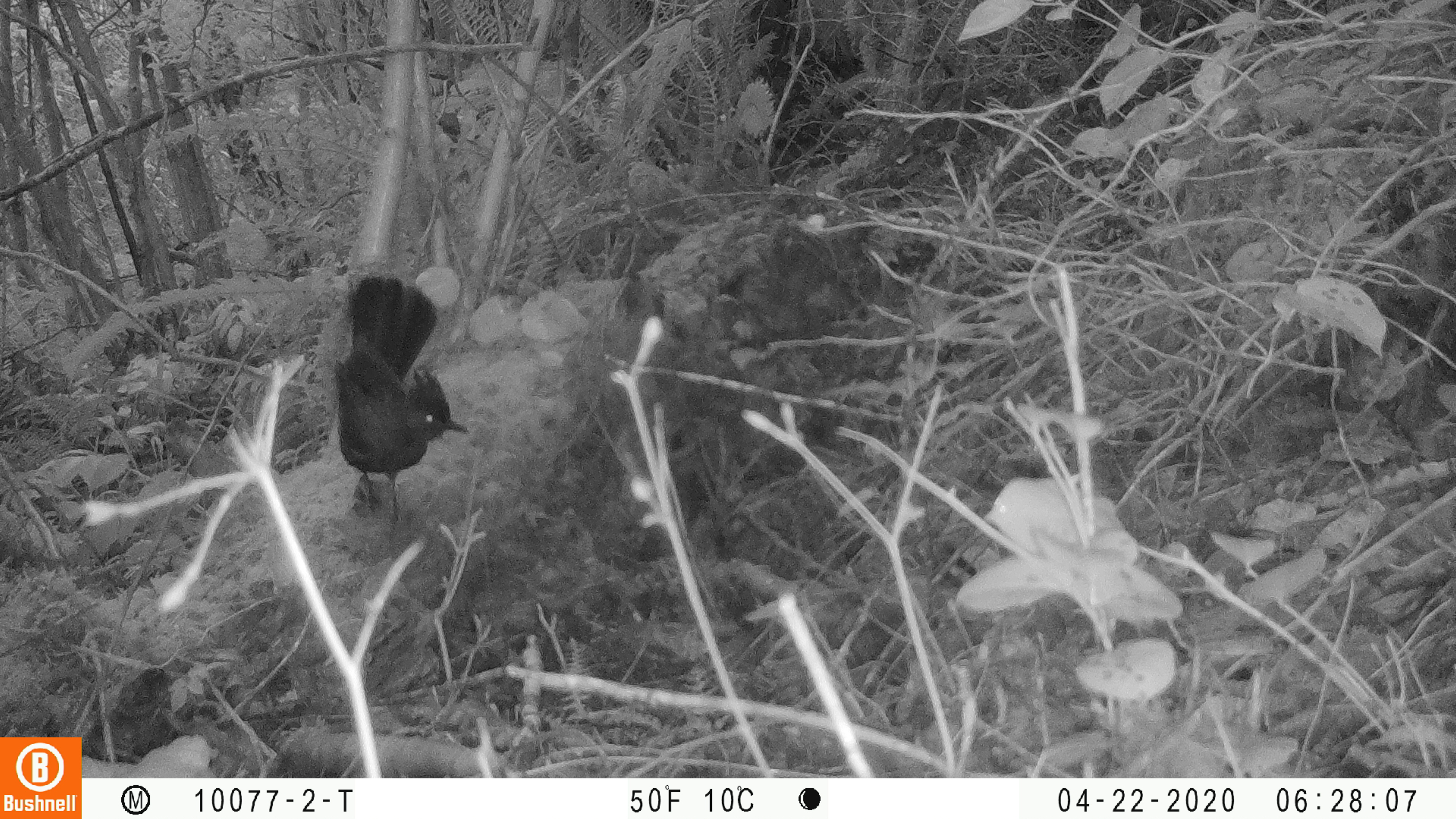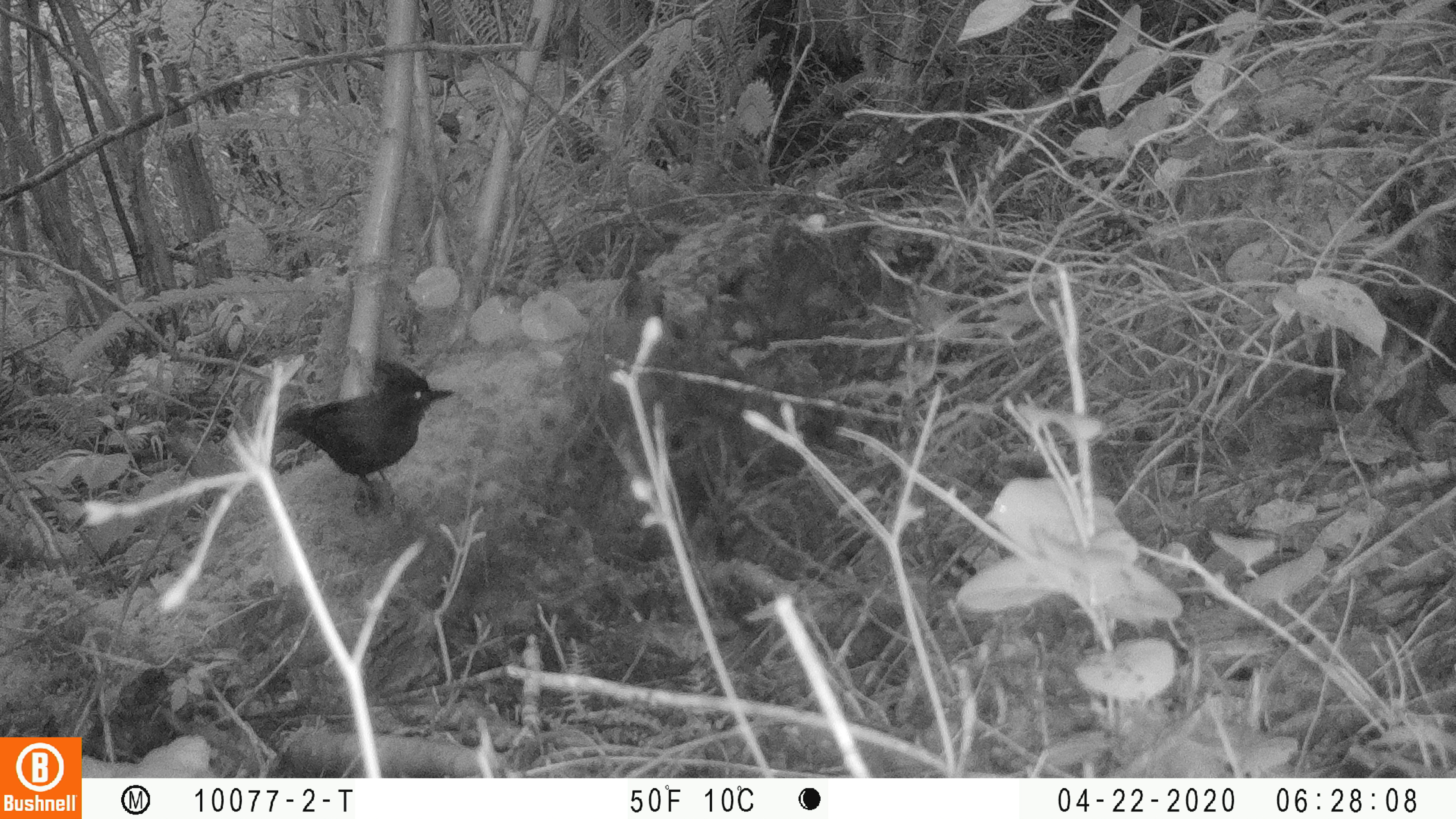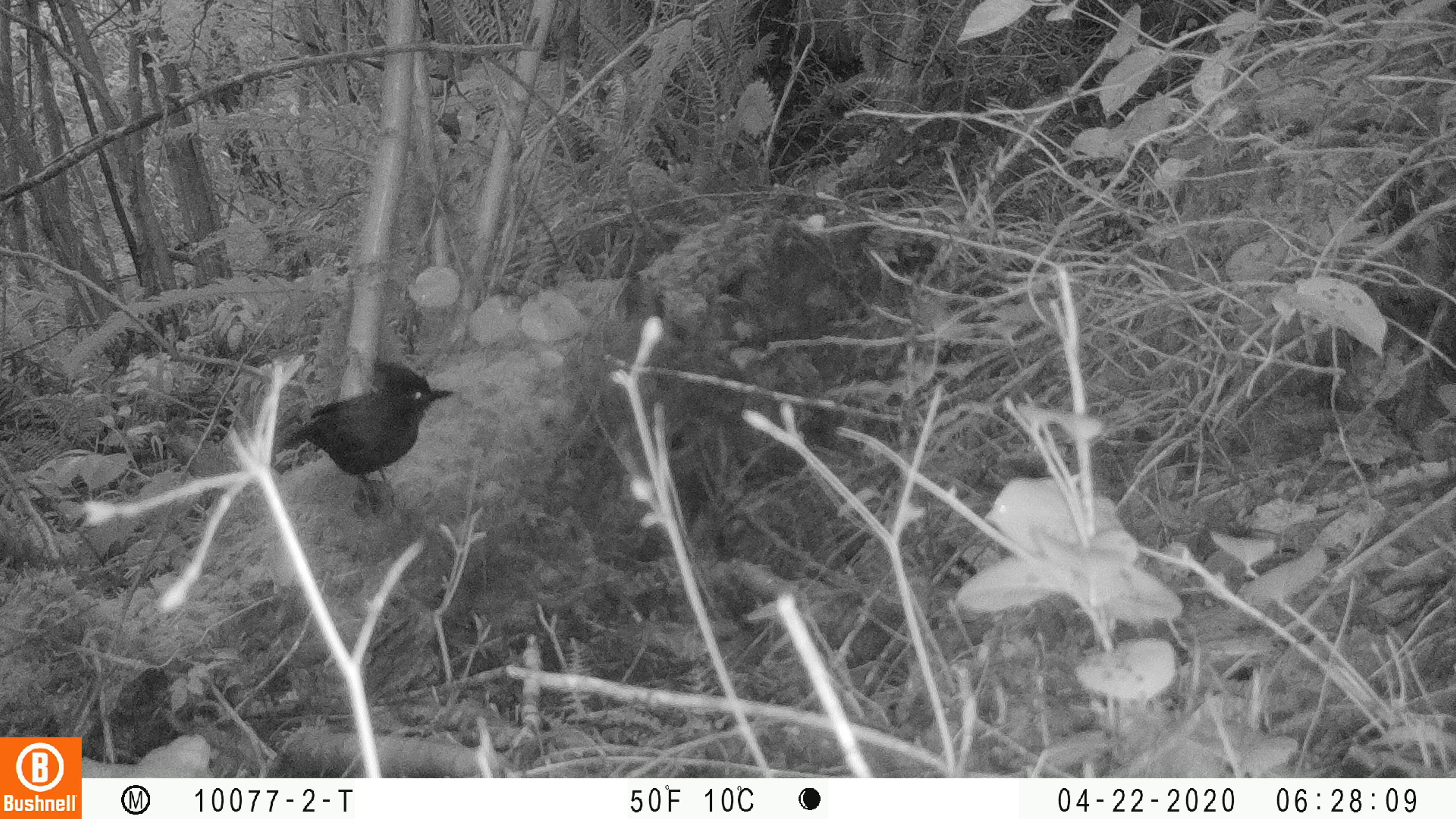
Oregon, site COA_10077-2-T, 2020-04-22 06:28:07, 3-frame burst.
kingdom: Animalia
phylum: Chordata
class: Aves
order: Passeriformes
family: Corvidae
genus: Cyanocitta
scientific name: Cyanocitta stelleri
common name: steller's jay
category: stellers jay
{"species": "stellers jay (steller's jay) (Cyanocitta stelleri)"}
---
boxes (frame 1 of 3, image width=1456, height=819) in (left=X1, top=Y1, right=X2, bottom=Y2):
stellers jay: (left=330, top=280, right=471, bottom=528)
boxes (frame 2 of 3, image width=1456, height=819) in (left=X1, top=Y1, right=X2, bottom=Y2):
stellers jay: (left=277, top=361, right=455, bottom=512)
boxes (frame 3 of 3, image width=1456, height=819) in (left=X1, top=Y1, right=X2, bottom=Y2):
stellers jay: (left=282, top=362, right=456, bottom=514)